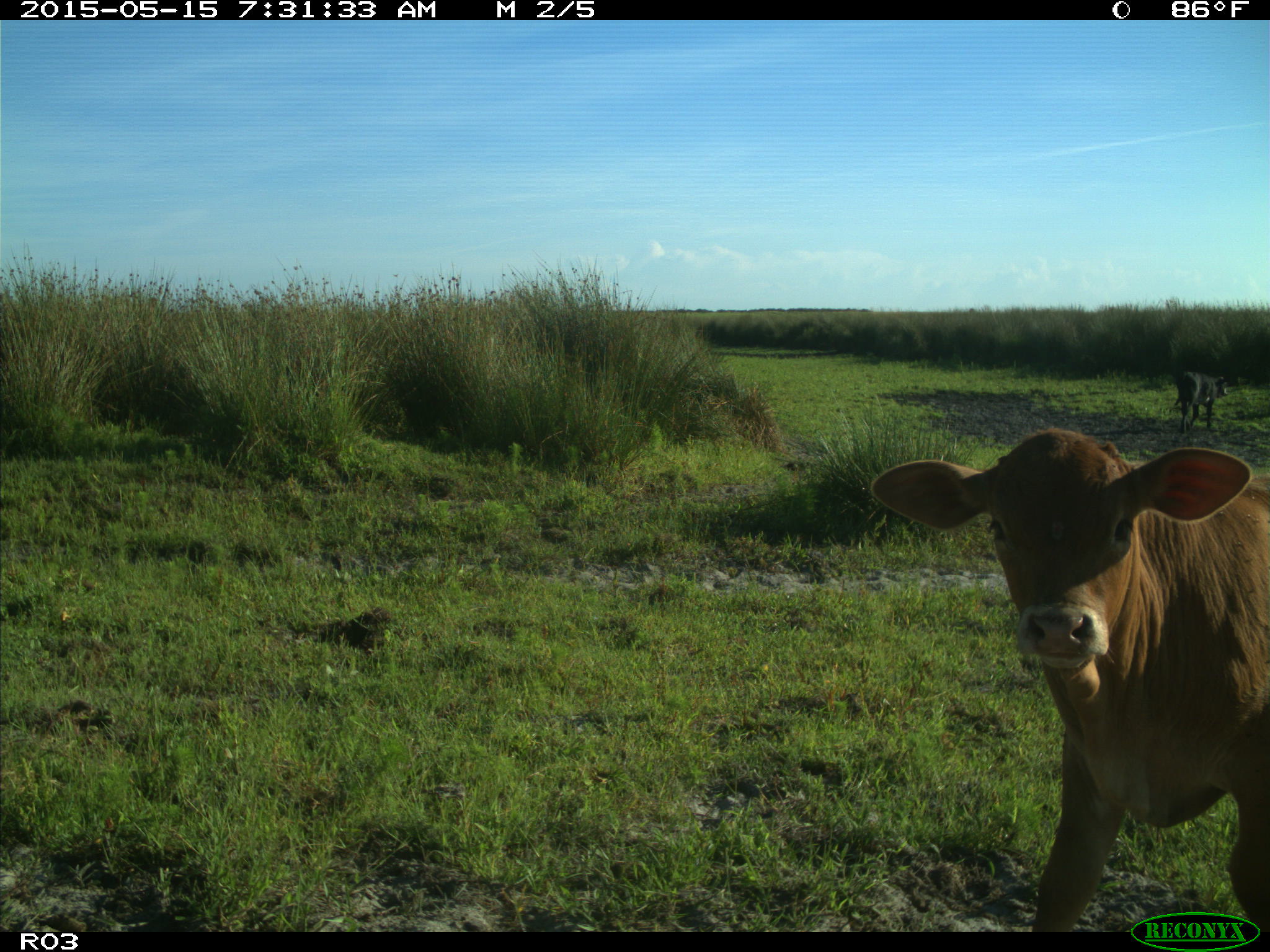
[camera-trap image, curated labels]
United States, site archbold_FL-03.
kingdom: Animalia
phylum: Chordata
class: Mammalia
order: Artiodactyla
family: Bovidae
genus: Bos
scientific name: Bos taurus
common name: domestic cow